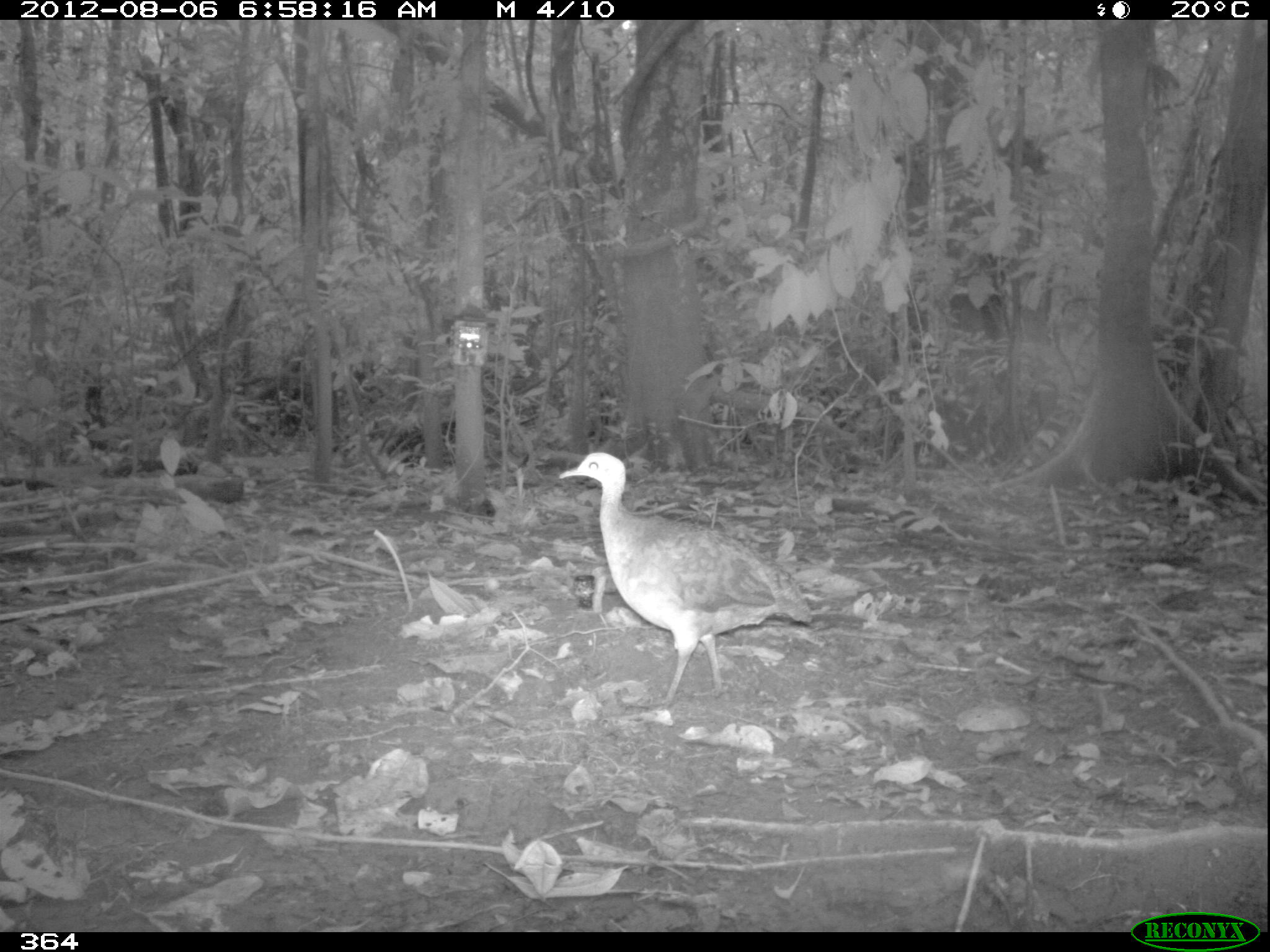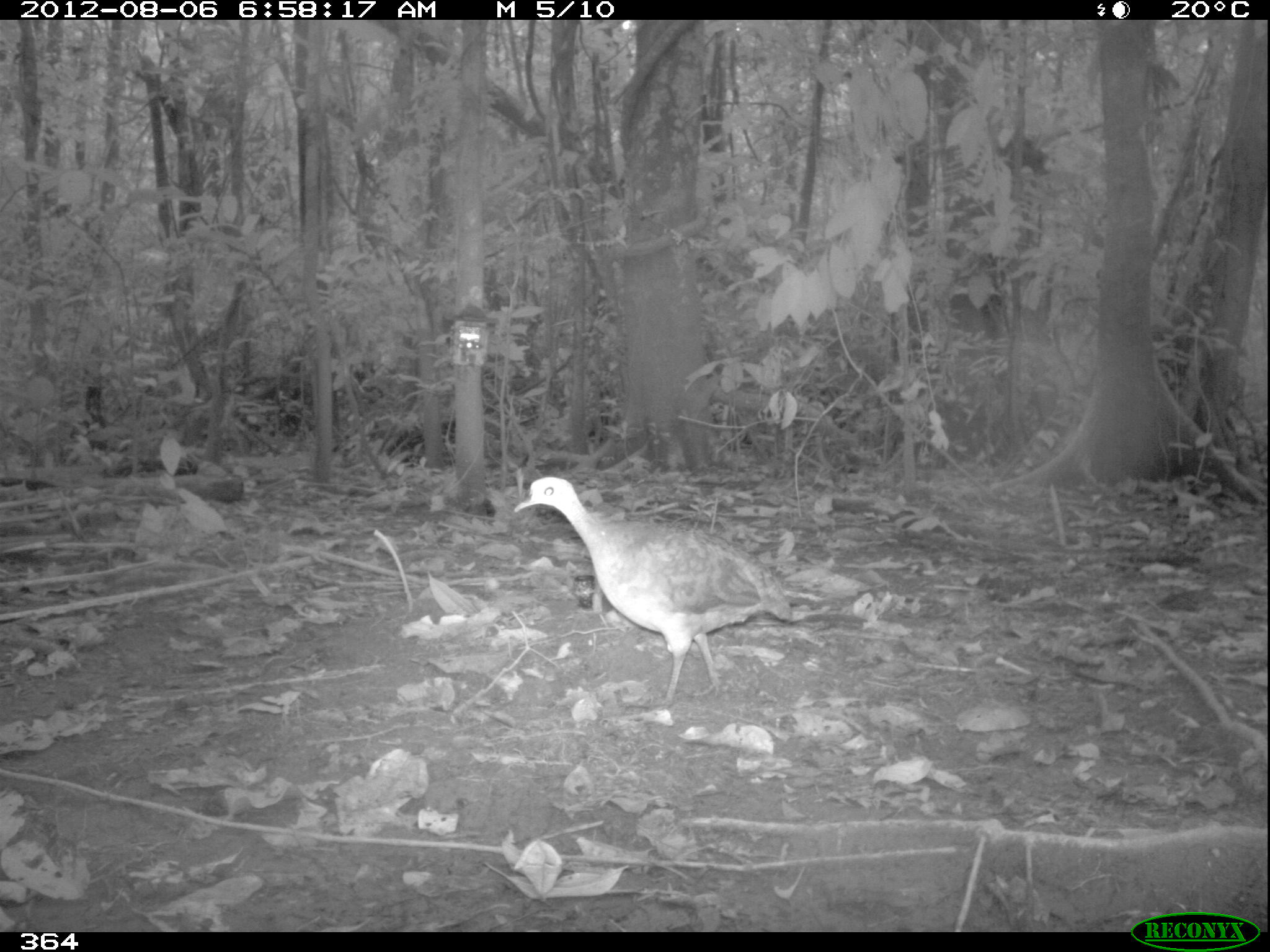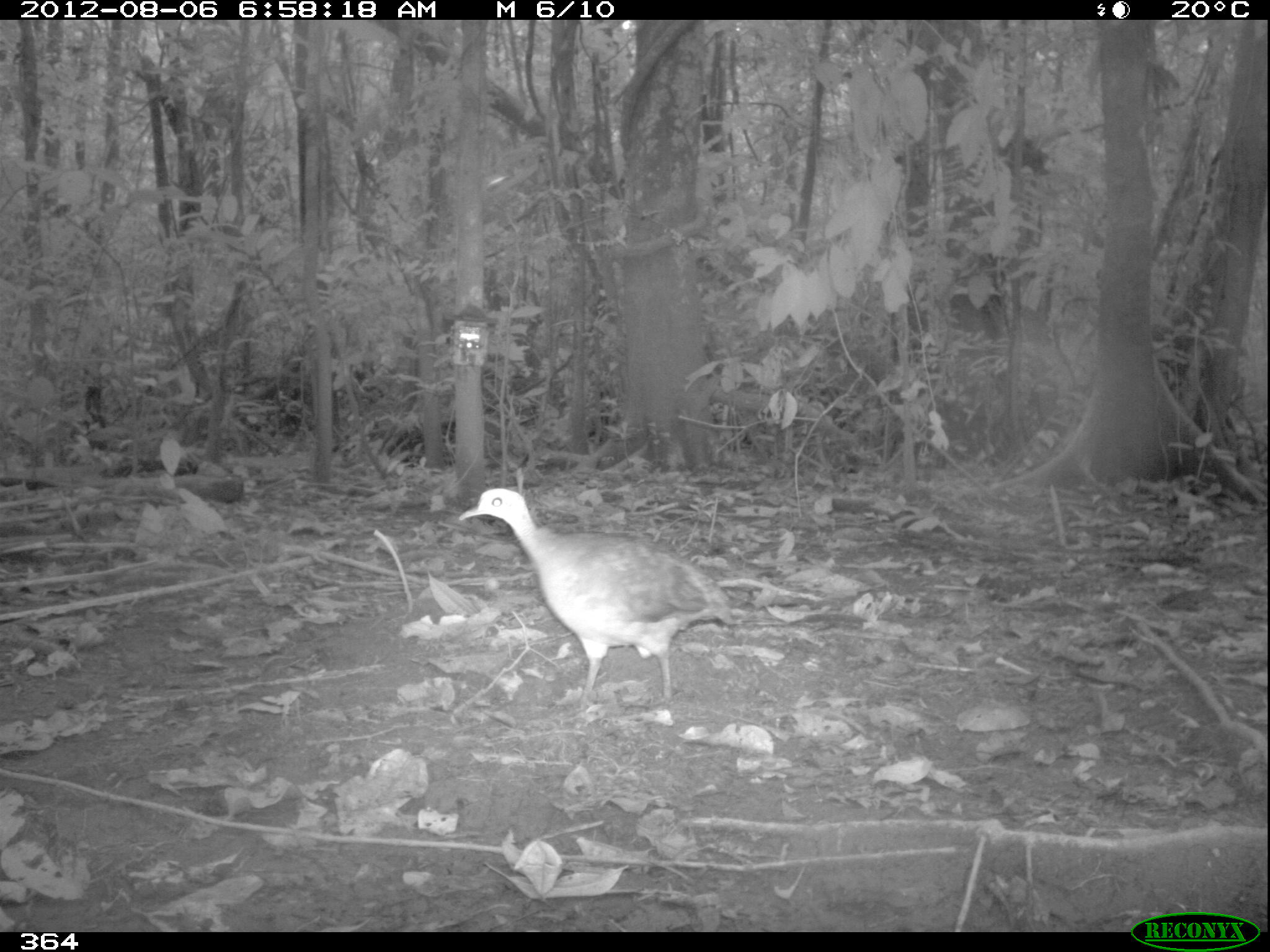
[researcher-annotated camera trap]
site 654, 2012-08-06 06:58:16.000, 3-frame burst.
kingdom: Animalia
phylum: Chordata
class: Aves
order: Galliformes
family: Phasianidae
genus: Alectoris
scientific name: Alectoris rufa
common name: red-legged partridge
Alectoris rufa (red-legged partridge).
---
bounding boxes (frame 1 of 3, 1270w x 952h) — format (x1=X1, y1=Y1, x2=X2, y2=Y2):
alectoris rufa: (x1=558, y1=452, x2=813, y2=710)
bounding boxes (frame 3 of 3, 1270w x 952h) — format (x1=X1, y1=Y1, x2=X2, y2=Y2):
alectoris rufa: (x1=458, y1=488, x2=734, y2=708)